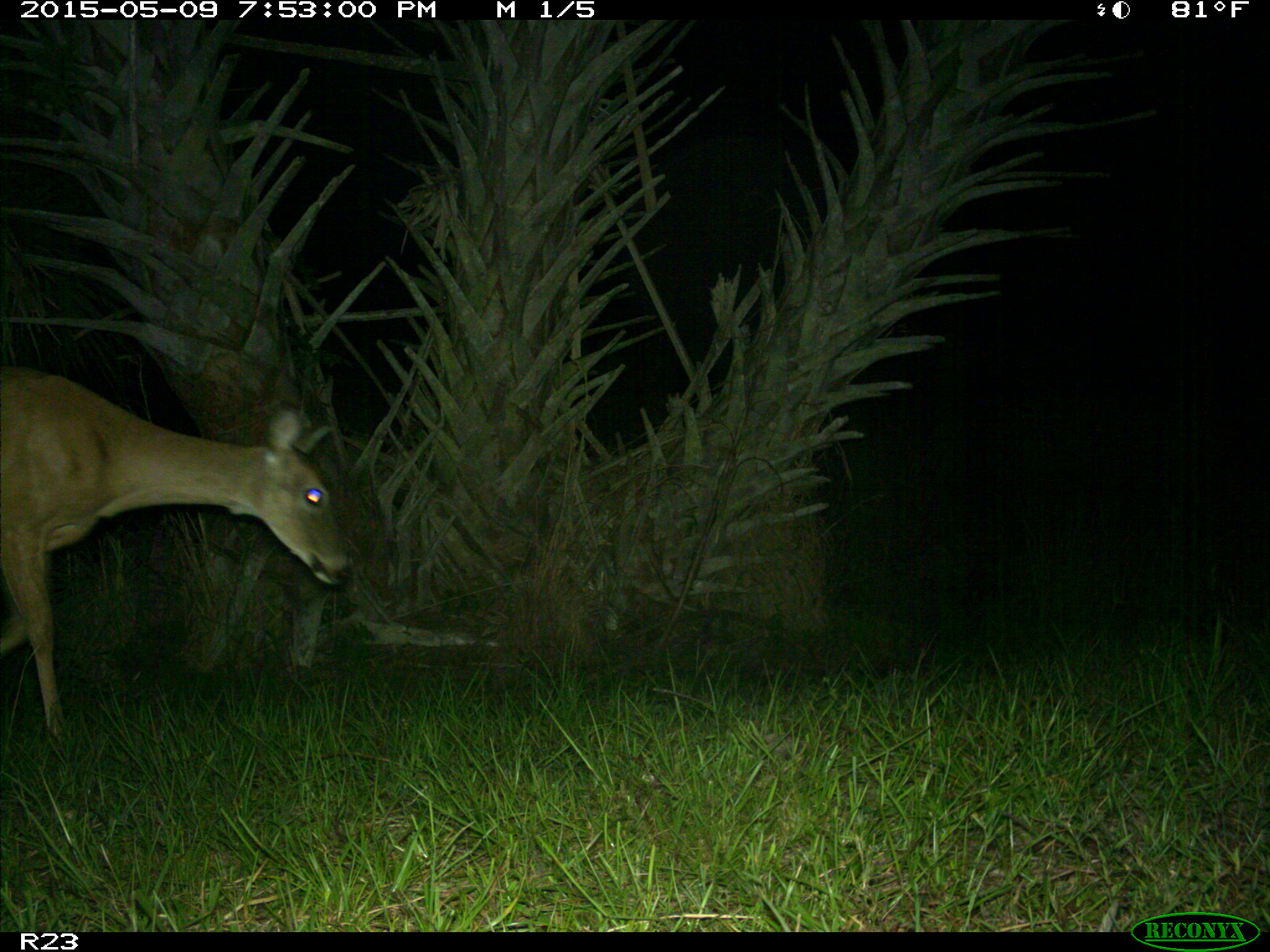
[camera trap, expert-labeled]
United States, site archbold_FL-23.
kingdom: Animalia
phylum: Chordata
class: Mammalia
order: Artiodactyla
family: Bovidae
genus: Bos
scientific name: Bos taurus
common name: domestic cow